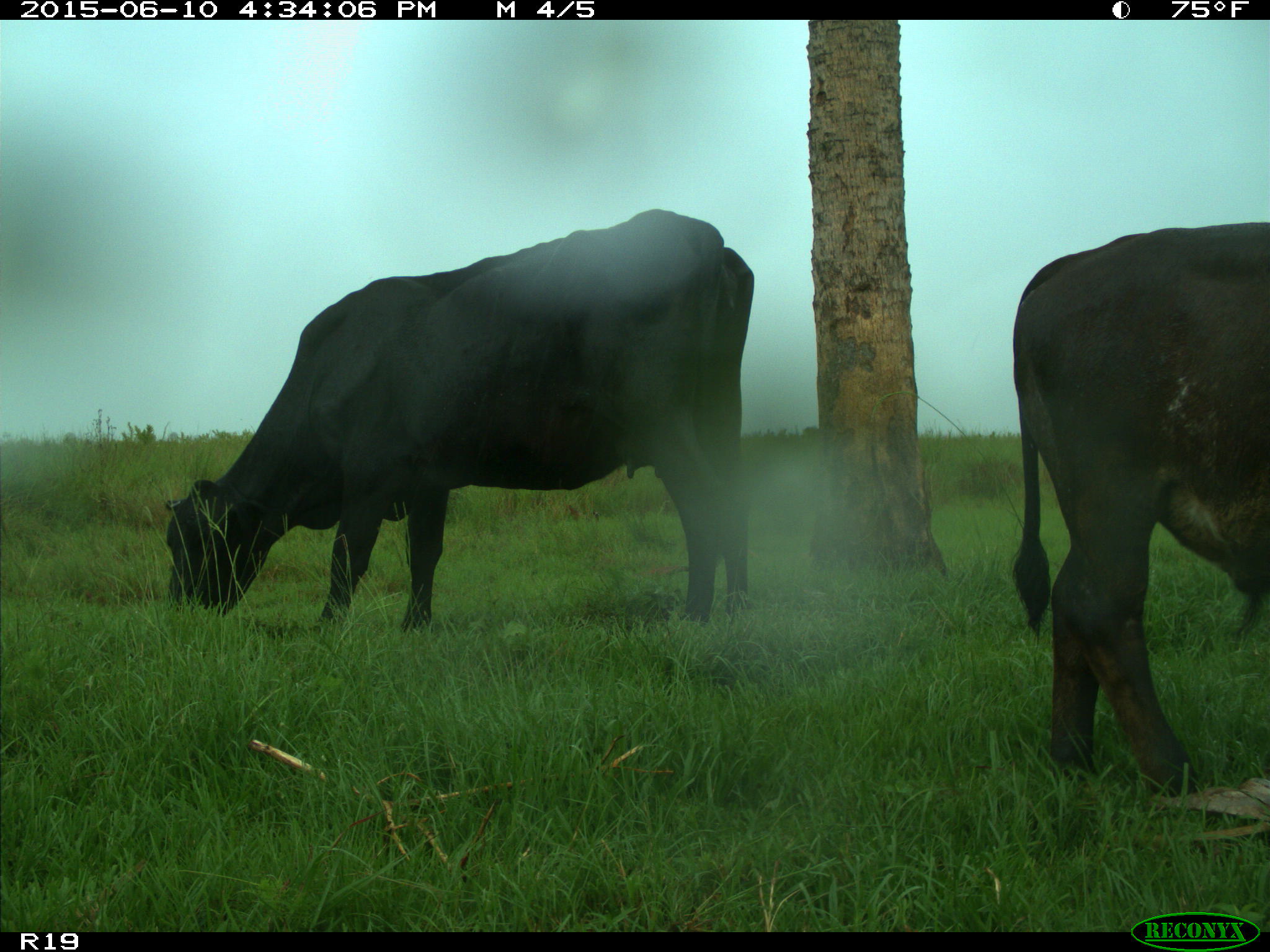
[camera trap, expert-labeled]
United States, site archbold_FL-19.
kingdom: Animalia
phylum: Chordata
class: Mammalia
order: Artiodactyla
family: Bovidae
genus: Bos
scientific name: Bos taurus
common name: domestic cow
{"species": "Bos taurus (domestic cow)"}